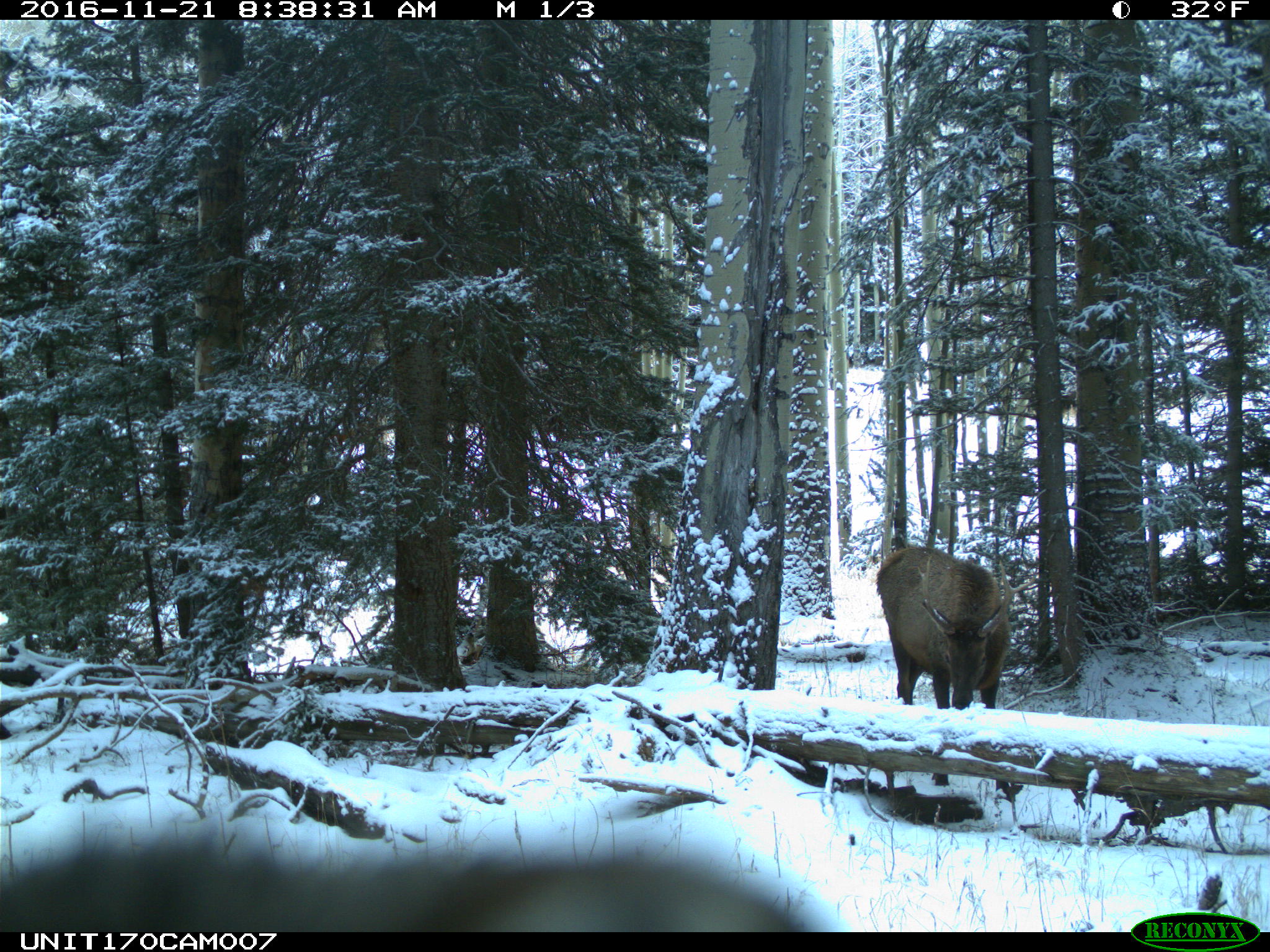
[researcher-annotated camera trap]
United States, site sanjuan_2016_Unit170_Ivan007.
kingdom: Animalia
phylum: Chordata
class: Mammalia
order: Artiodactyla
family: Cervidae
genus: Cervus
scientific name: Cervus elaphus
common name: red deer